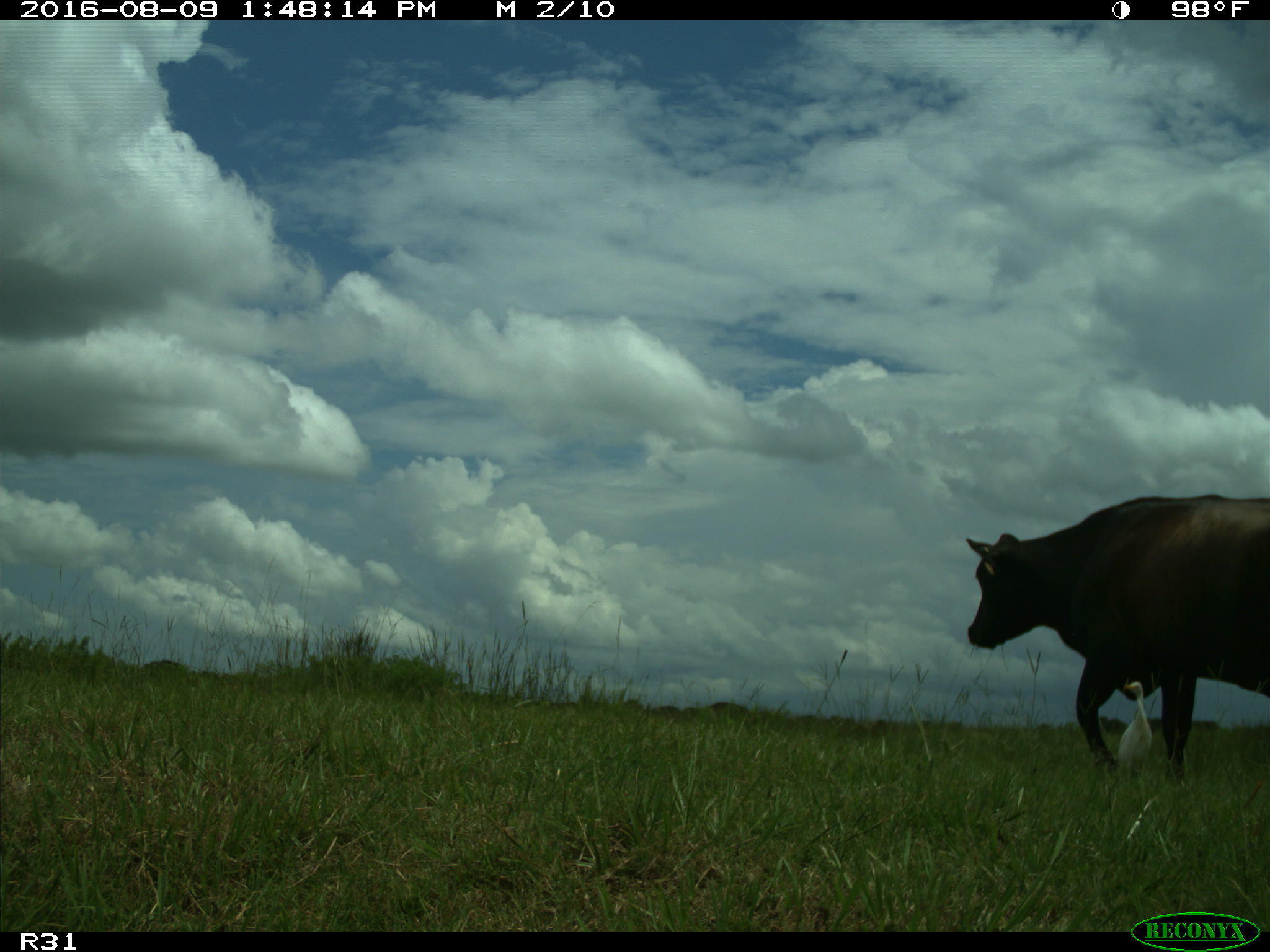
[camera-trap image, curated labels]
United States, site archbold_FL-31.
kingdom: Animalia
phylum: Chordata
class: Mammalia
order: Artiodactyla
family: Bovidae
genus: Bos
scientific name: Bos taurus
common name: domestic cow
Bos taurus (domestic cow).